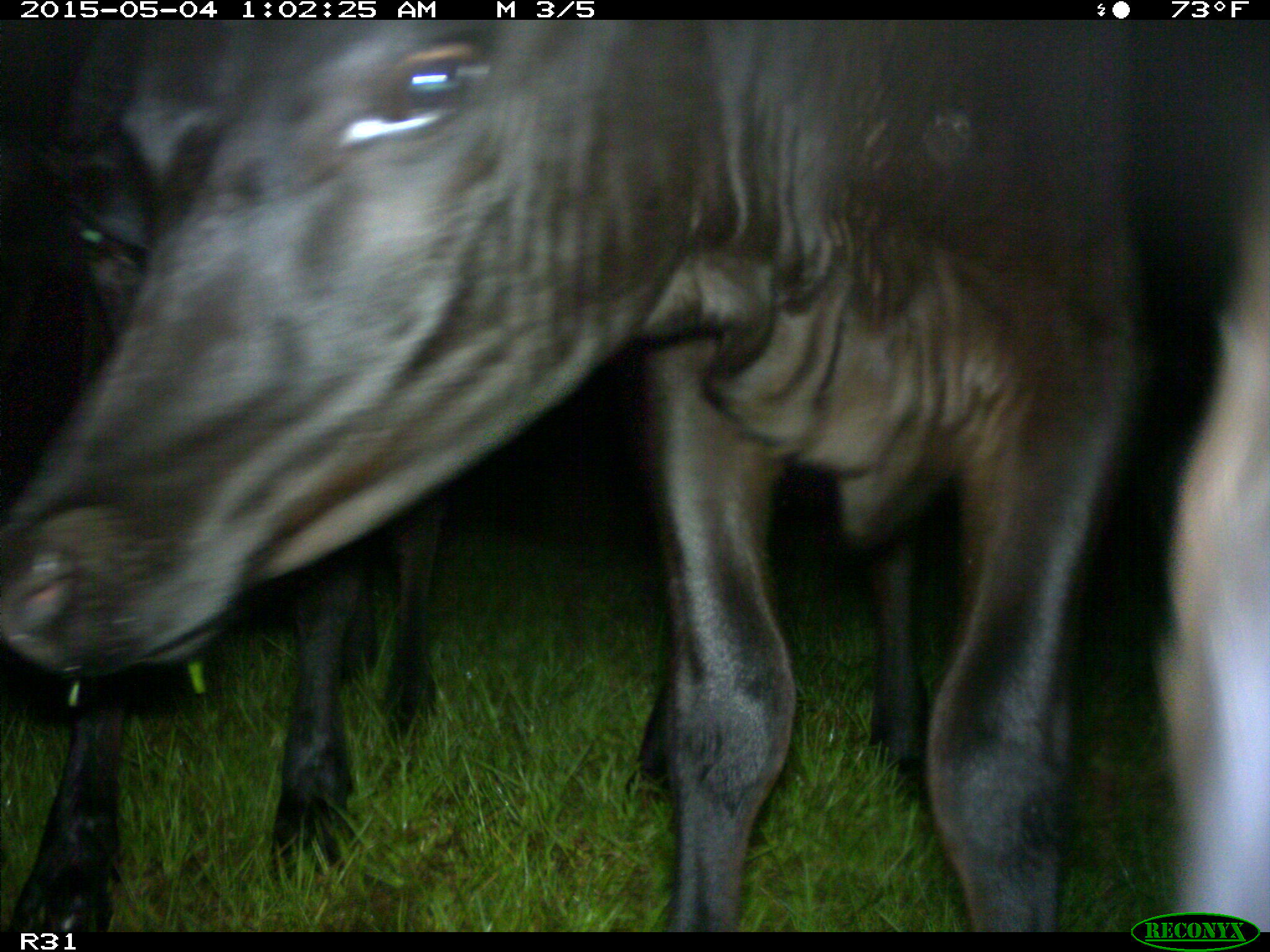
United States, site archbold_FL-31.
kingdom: Animalia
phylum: Chordata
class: Mammalia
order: Artiodactyla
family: Bovidae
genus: Bos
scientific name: Bos taurus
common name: domestic cow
Bos taurus (domestic cow).